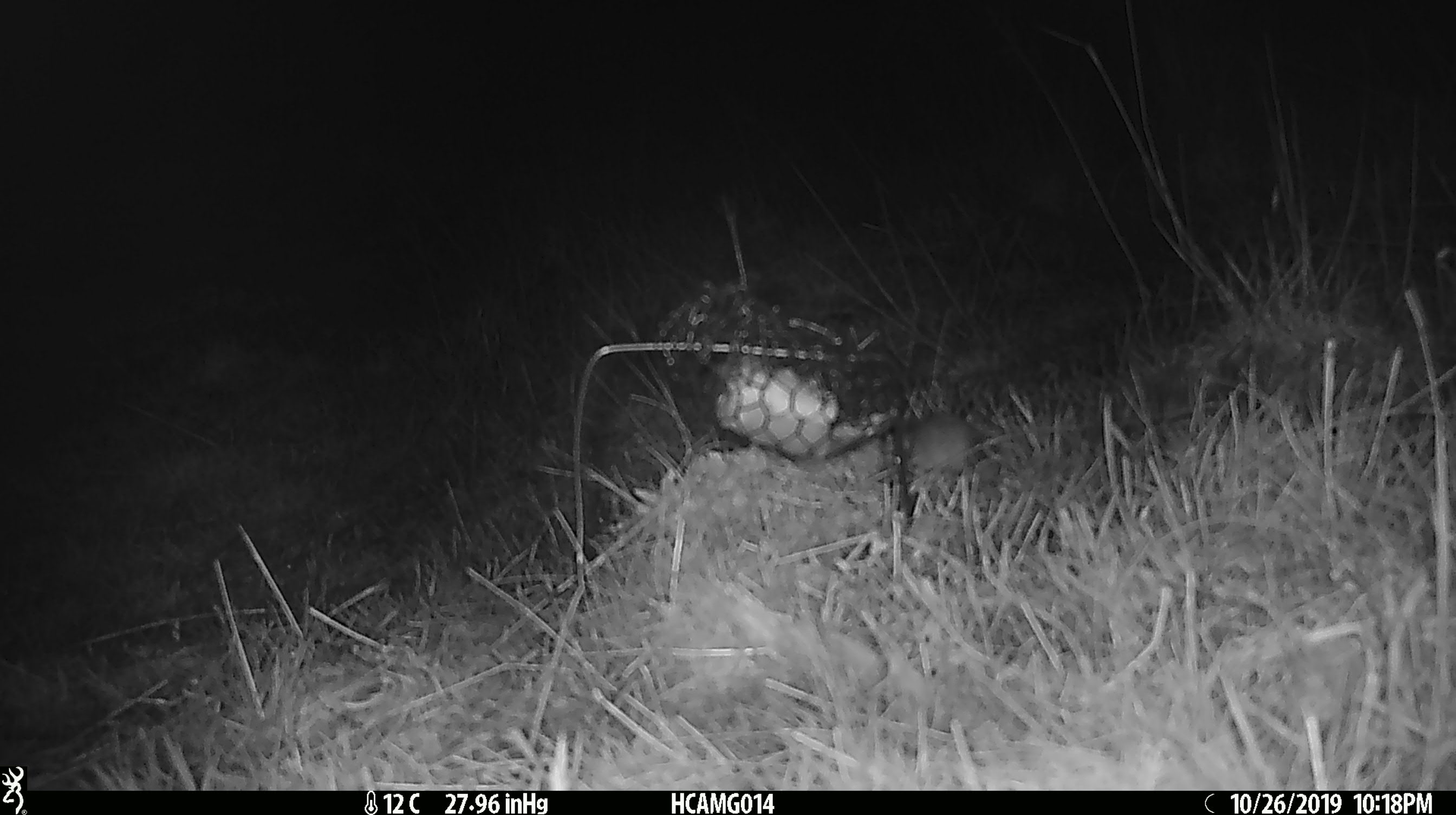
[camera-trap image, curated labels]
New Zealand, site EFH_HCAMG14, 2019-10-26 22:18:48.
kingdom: Animalia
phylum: Chordata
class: Mammalia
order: Rodentia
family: Muridae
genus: Mus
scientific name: Mus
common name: mouse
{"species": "mouse (Mus)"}